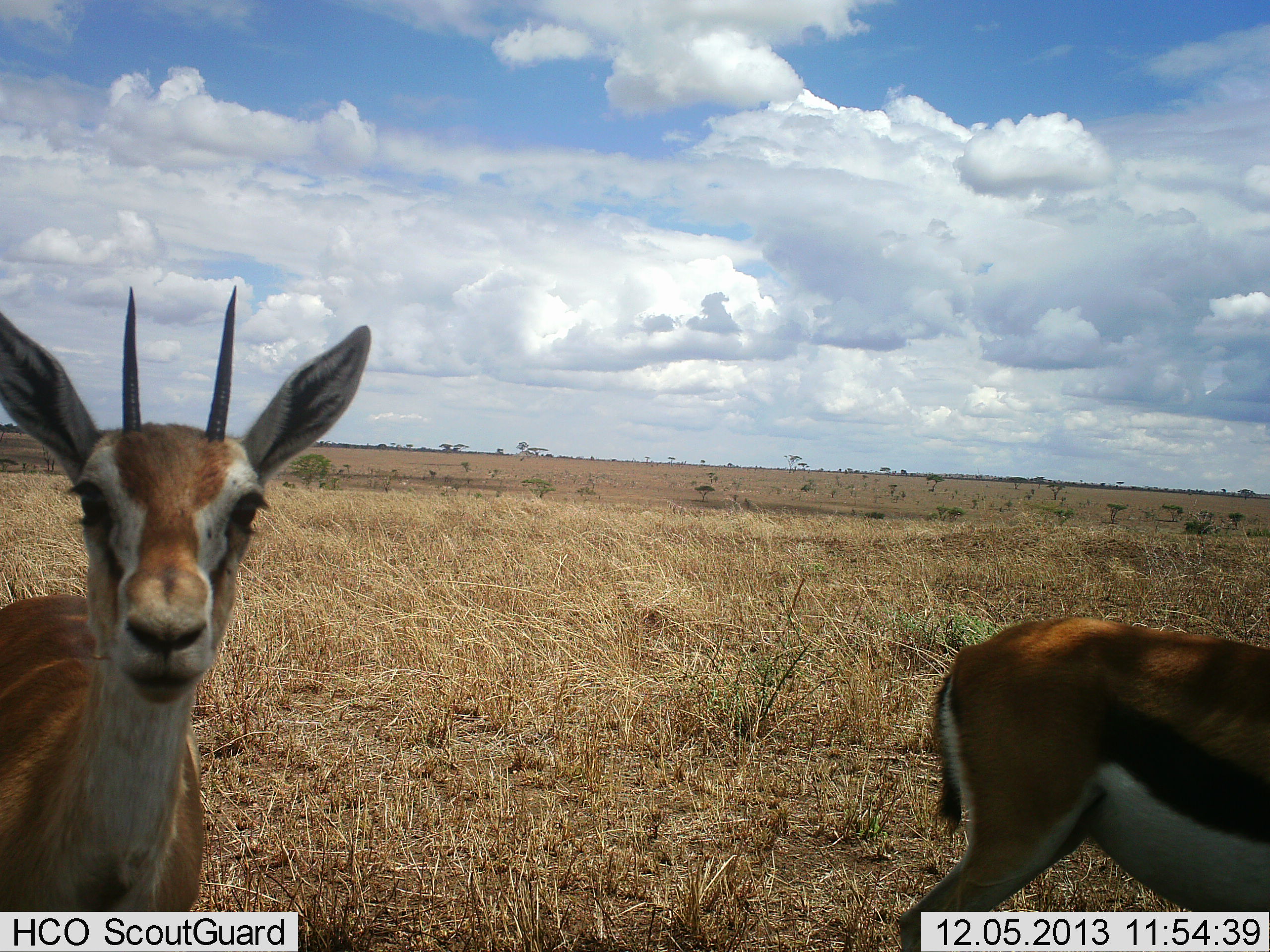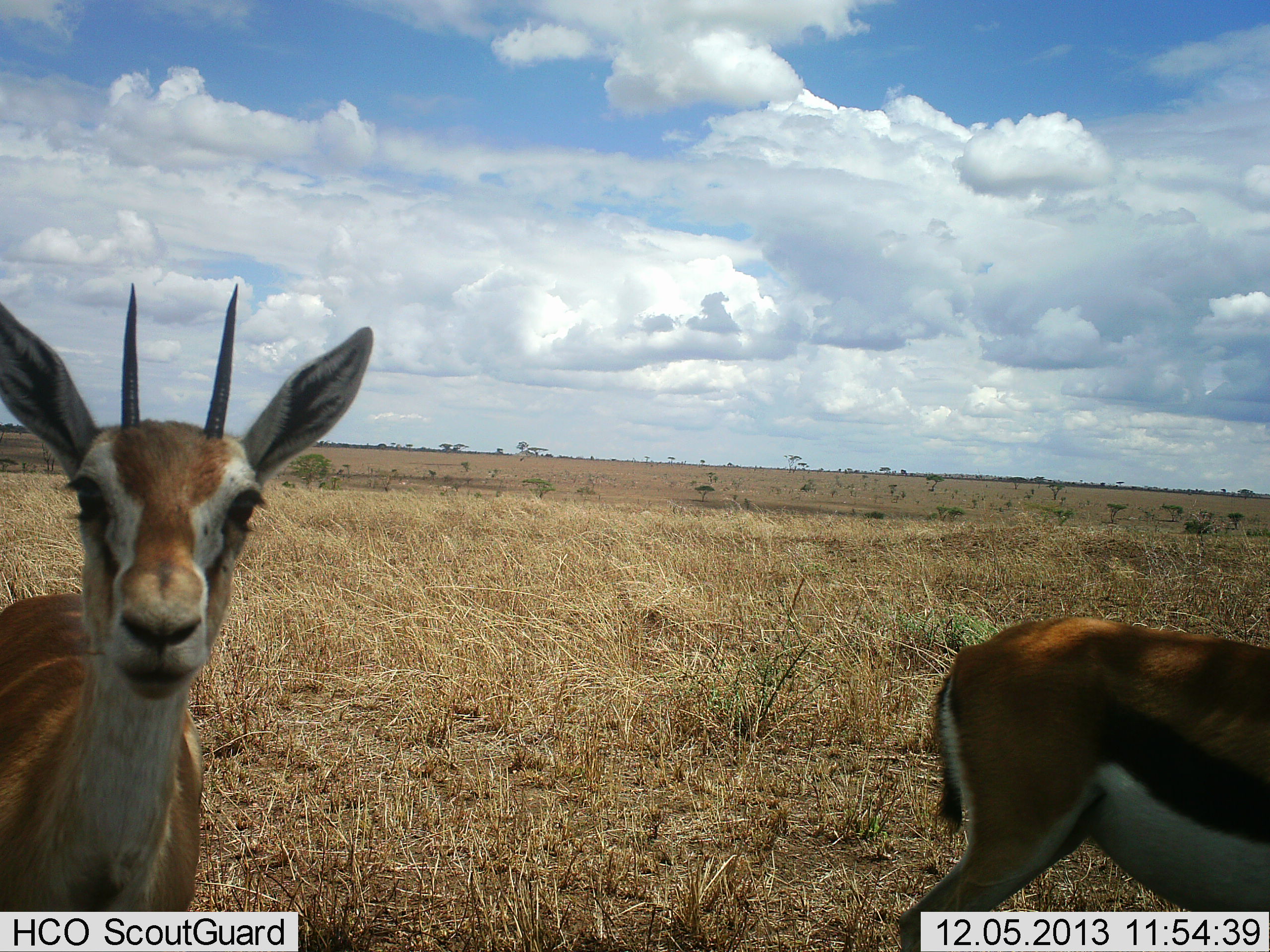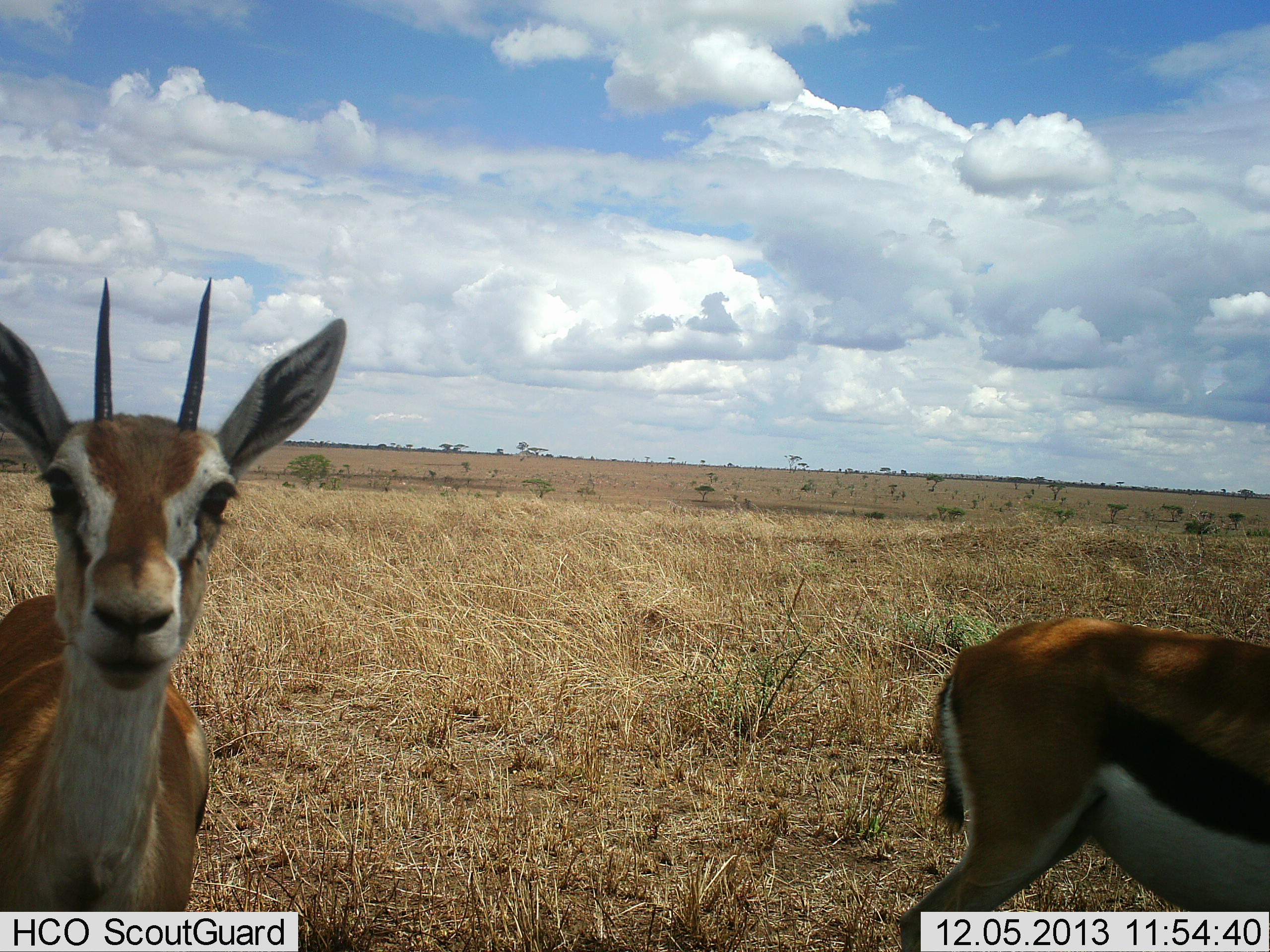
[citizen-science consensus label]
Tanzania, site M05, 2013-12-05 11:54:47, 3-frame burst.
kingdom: Animalia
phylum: Chordata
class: Mammalia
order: Artiodactyla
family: Bovidae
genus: Eudorcas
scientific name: Eudorcas thomsonii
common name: thomson's gazelle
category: gazellethomsons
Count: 2.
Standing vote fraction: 90%.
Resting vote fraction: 0%.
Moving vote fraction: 0%.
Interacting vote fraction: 10%.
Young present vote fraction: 0%.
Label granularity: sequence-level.